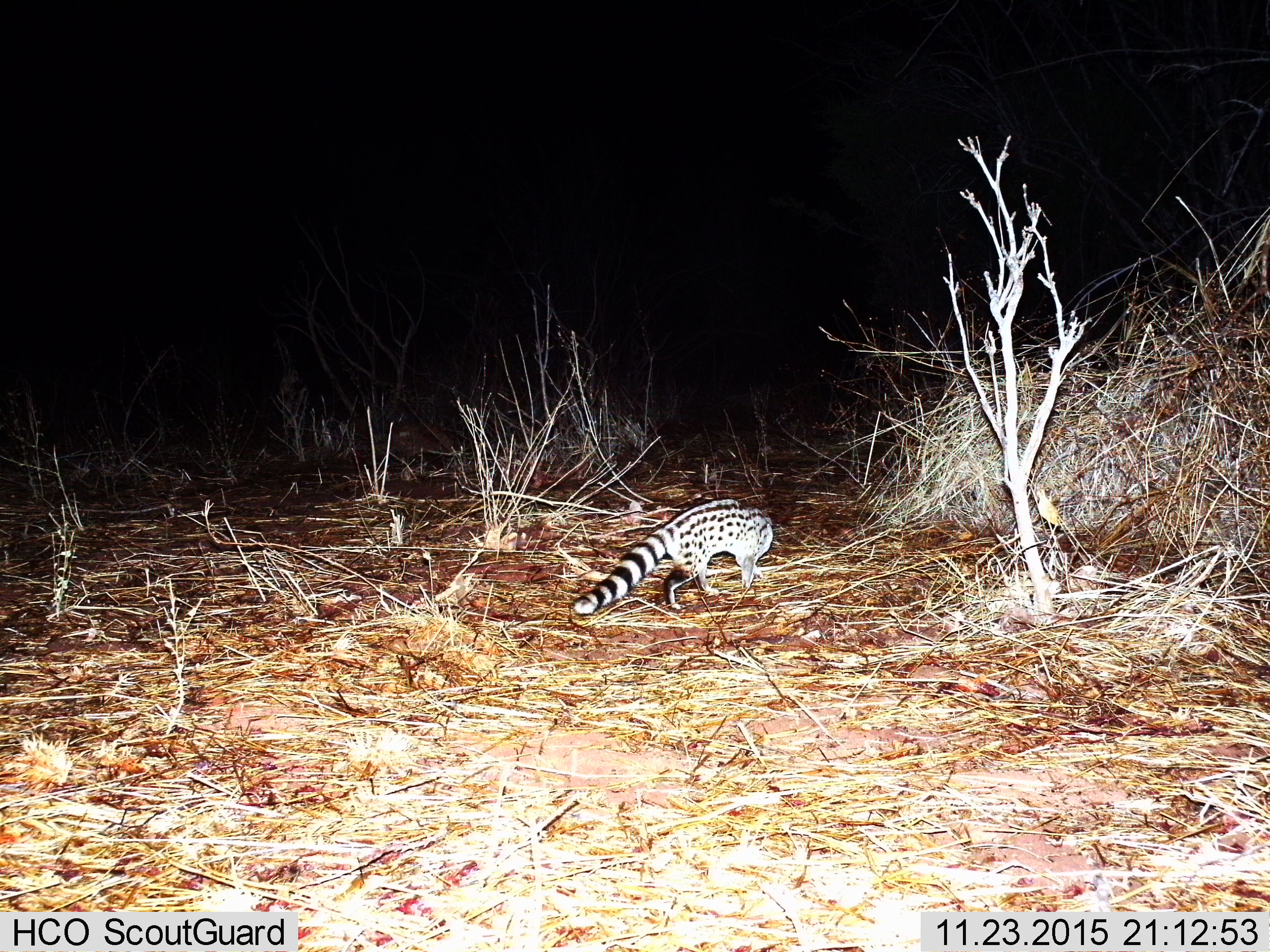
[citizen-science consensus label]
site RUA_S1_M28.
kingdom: Animalia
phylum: Chordata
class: Mammalia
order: Carnivora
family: Viverridae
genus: Genetta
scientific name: Genetta genetta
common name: small-spotted genet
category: genetcommonsmallspotted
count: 1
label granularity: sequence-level